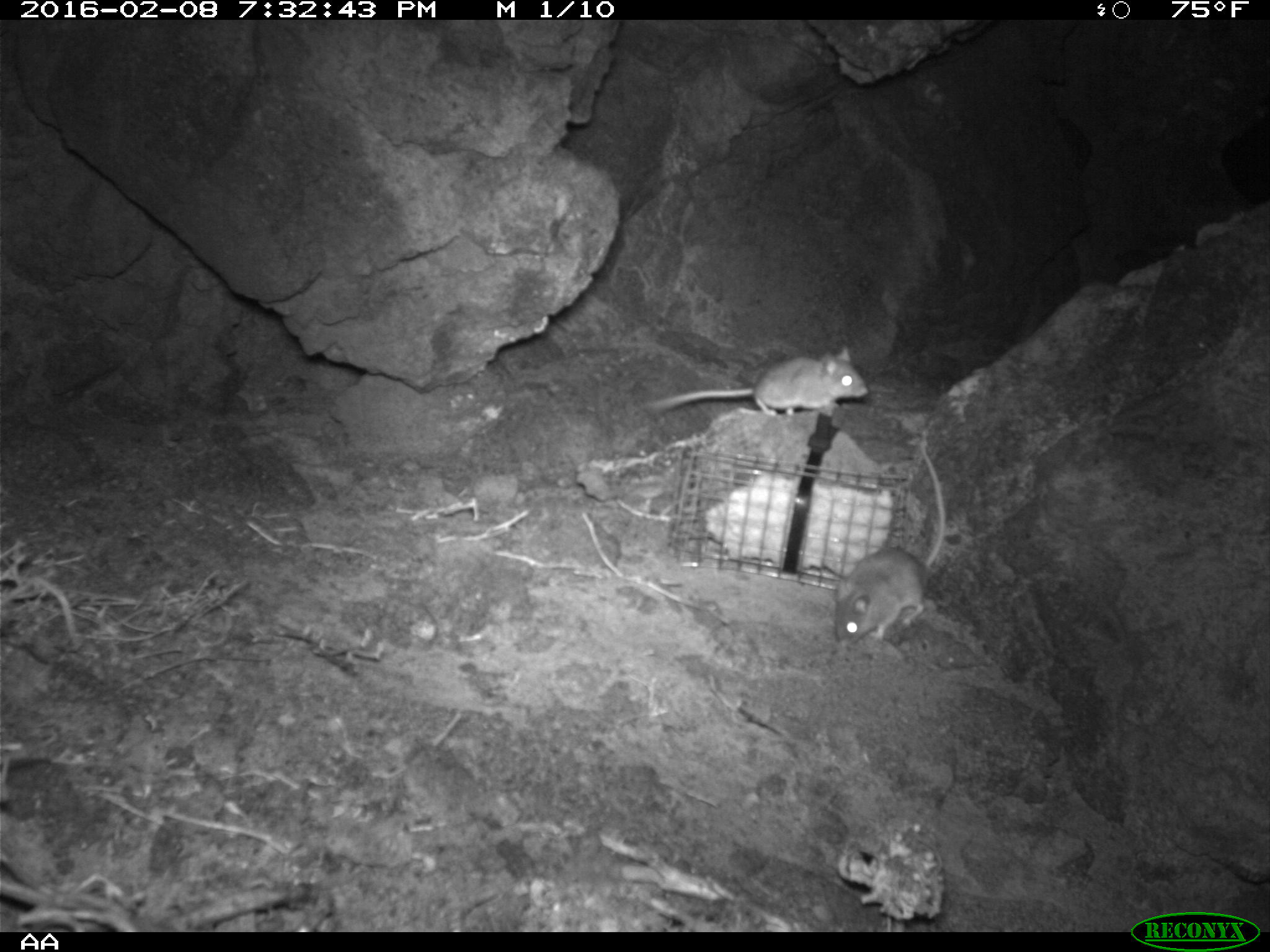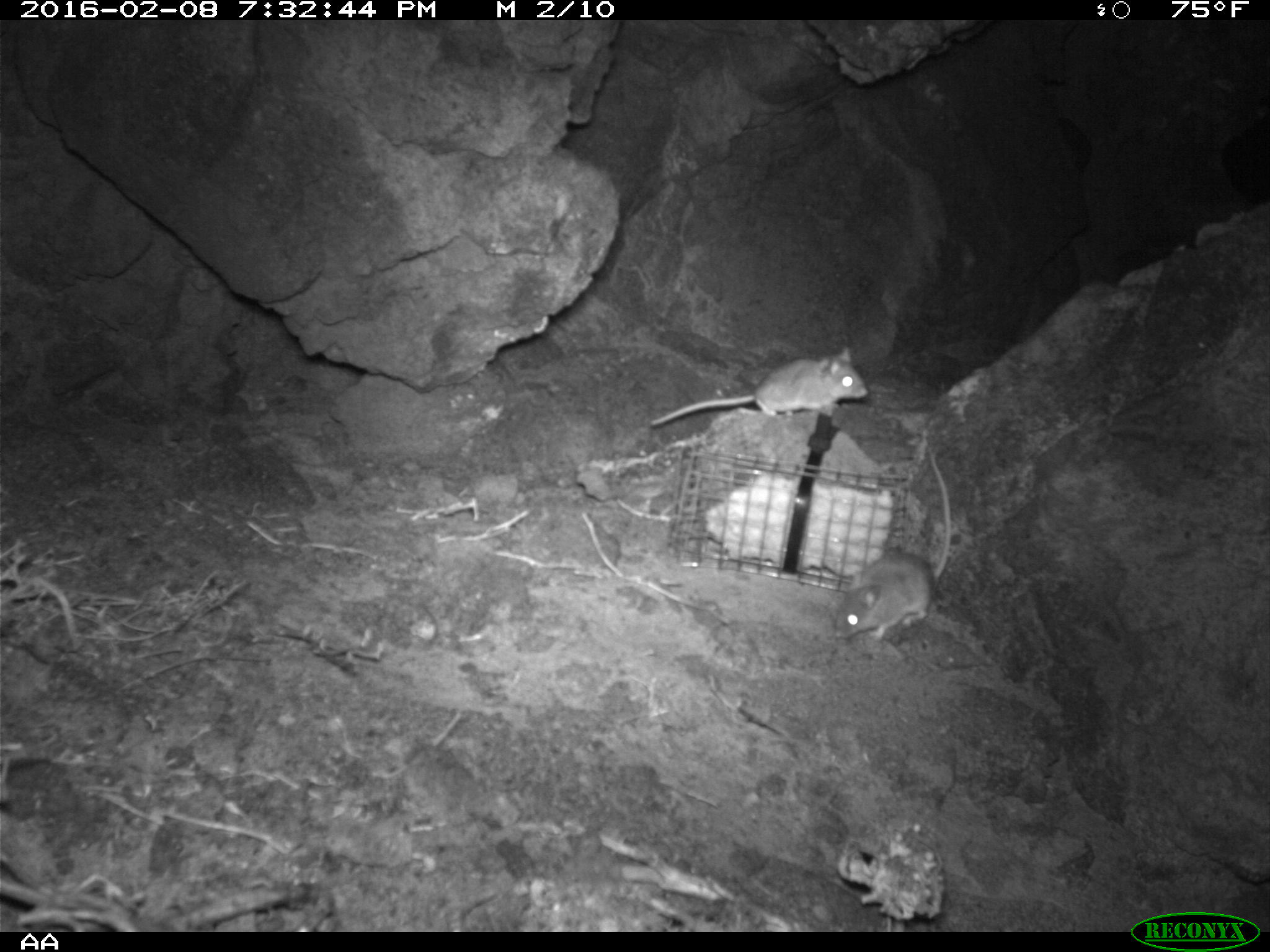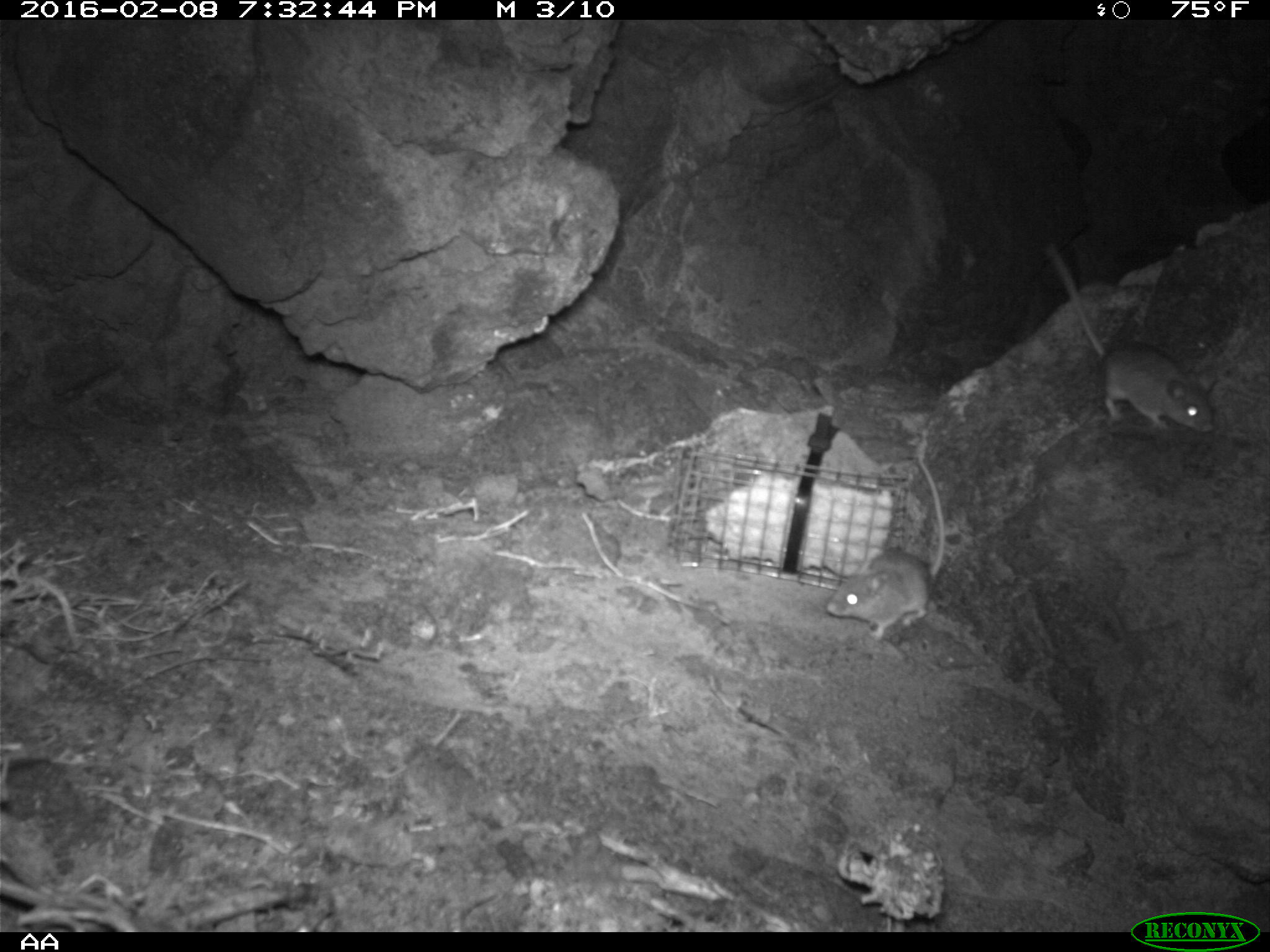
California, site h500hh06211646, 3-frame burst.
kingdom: Animalia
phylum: Chordata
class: Mammalia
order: Rodentia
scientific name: Rodentia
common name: rodent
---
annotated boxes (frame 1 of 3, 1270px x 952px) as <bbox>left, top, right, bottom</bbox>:
rodent: <bbox>831, 444, 947, 649</bbox>; <bbox>641, 347, 867, 418</bbox>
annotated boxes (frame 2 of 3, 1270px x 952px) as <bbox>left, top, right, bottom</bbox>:
rodent: <bbox>831, 451, 952, 639</bbox>; <bbox>650, 346, 869, 428</bbox>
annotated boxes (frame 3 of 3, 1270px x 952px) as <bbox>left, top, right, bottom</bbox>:
rodent: <bbox>1046, 238, 1219, 434</bbox>; <bbox>825, 453, 946, 640</bbox>